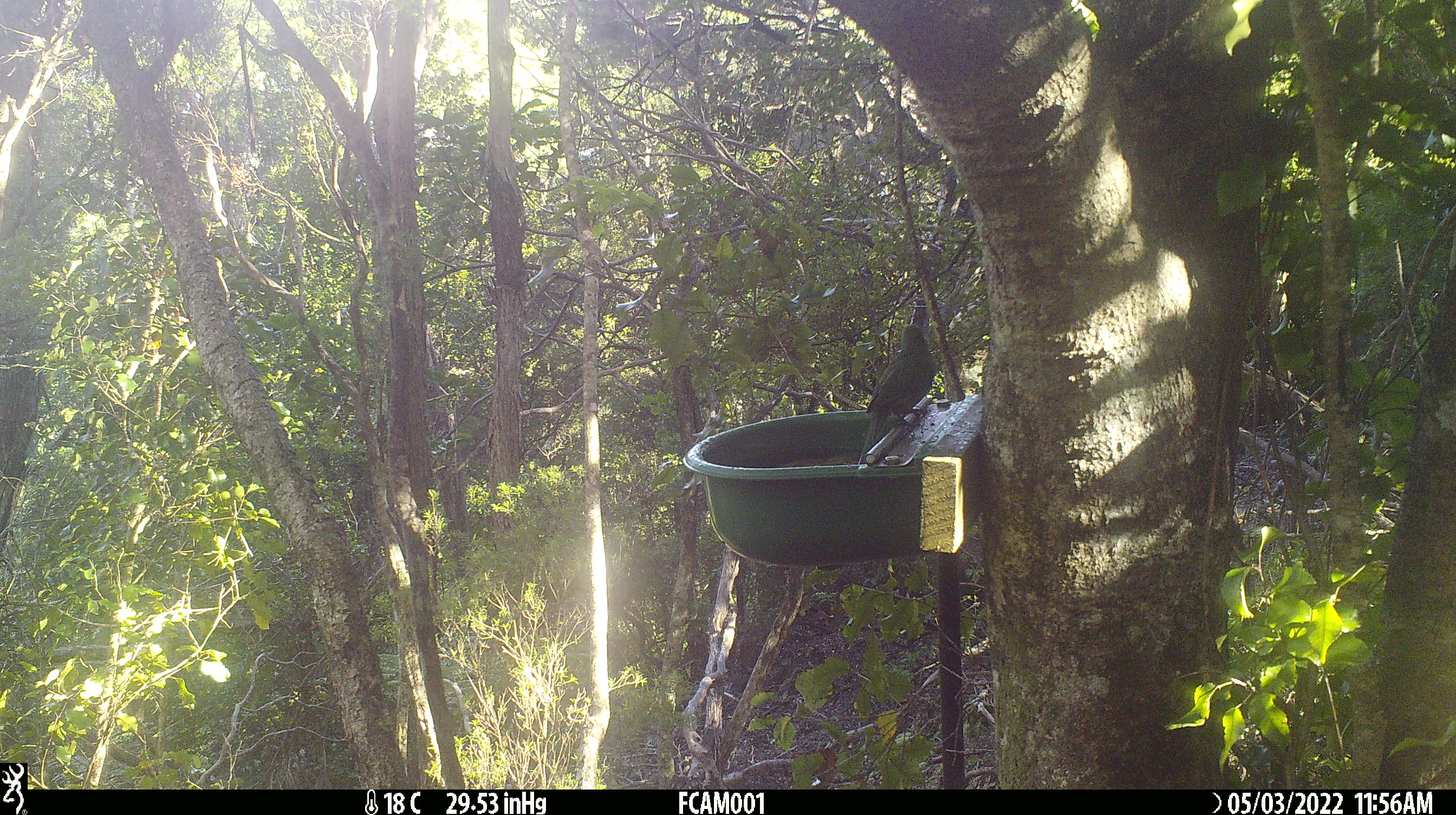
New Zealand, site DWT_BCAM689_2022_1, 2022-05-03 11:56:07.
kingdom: Animalia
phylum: Chordata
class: Aves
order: Psittaciformes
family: Psittaculidae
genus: Cyanoramphus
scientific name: Cyanoramphus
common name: parakeet